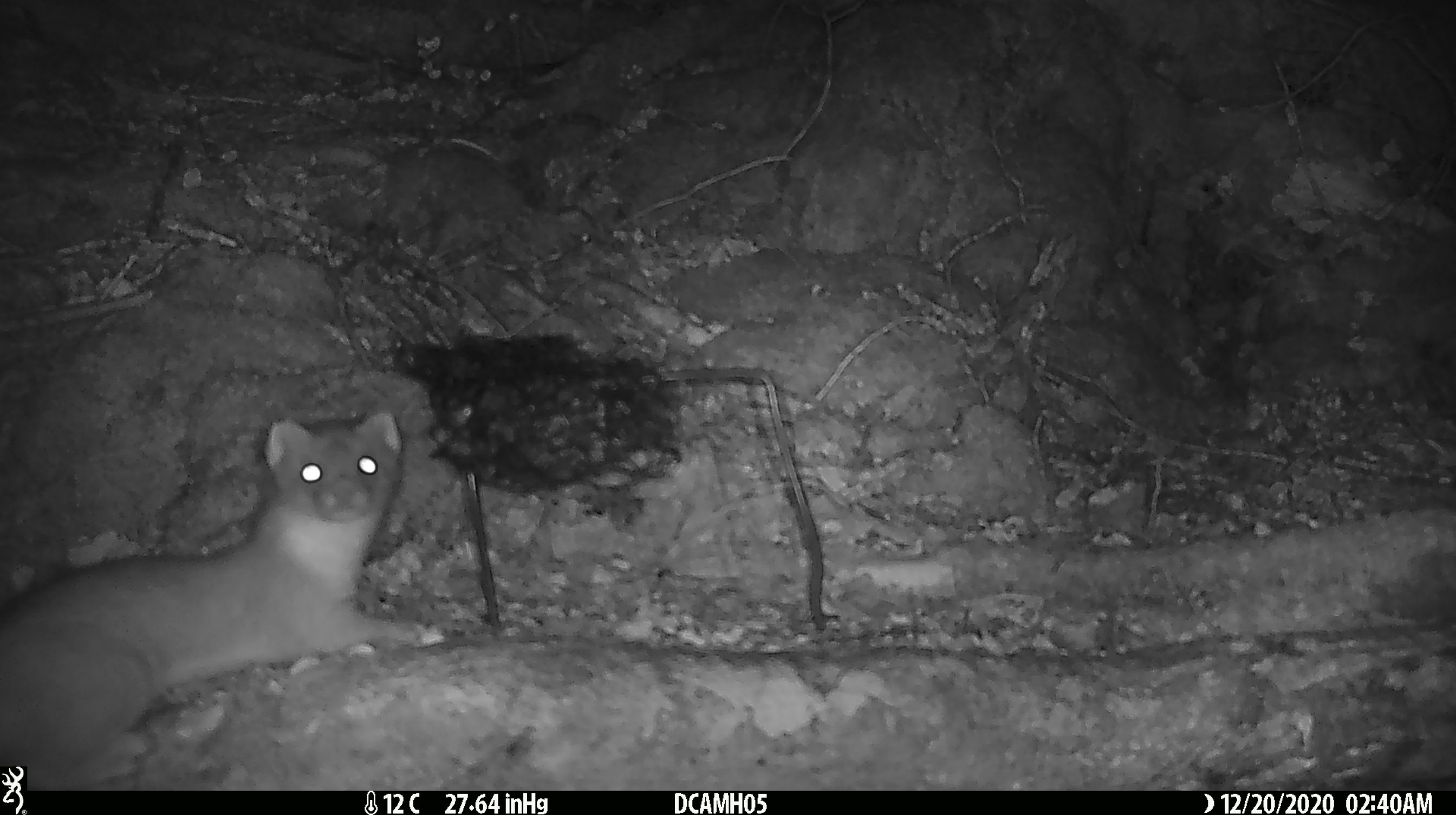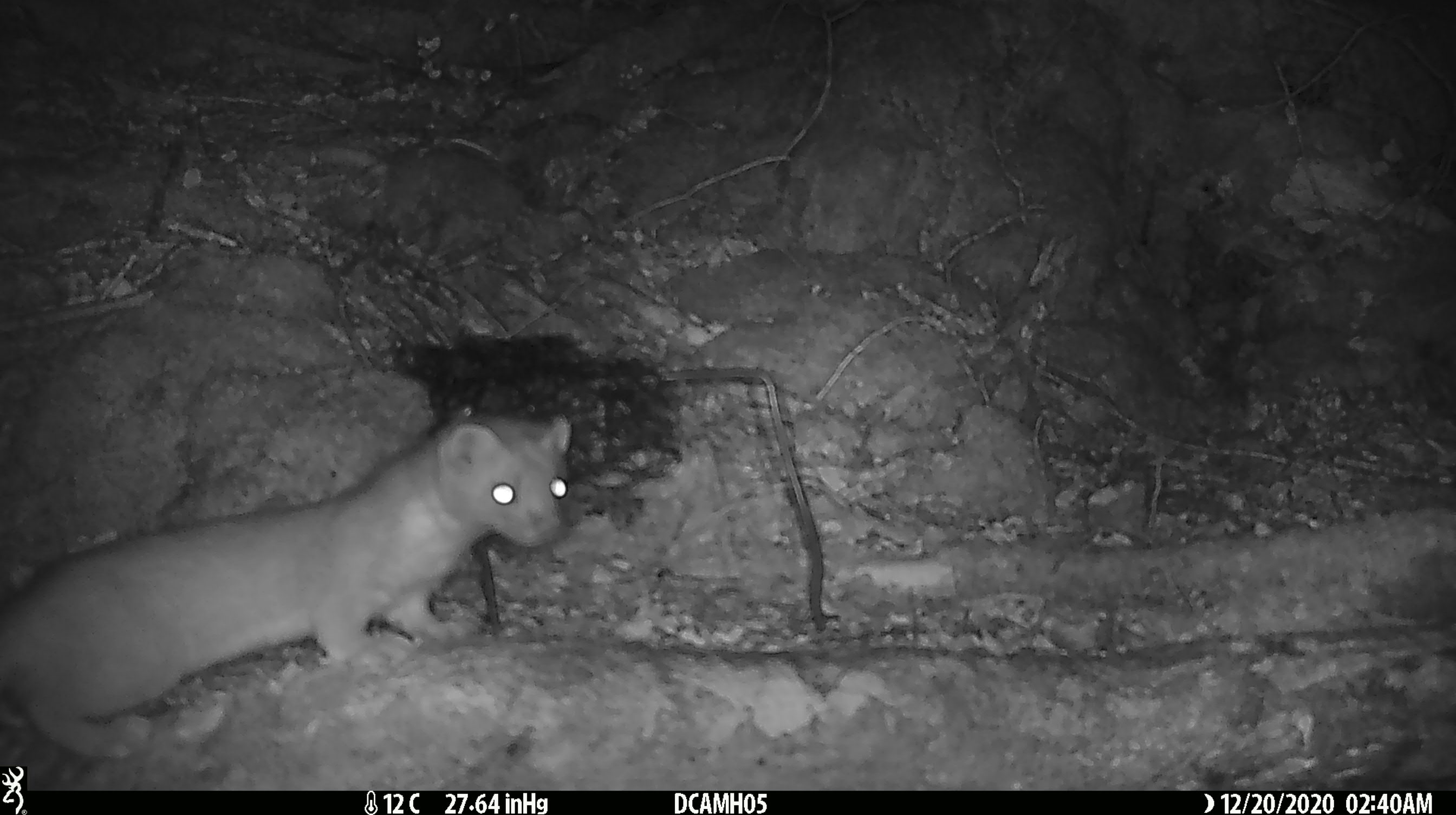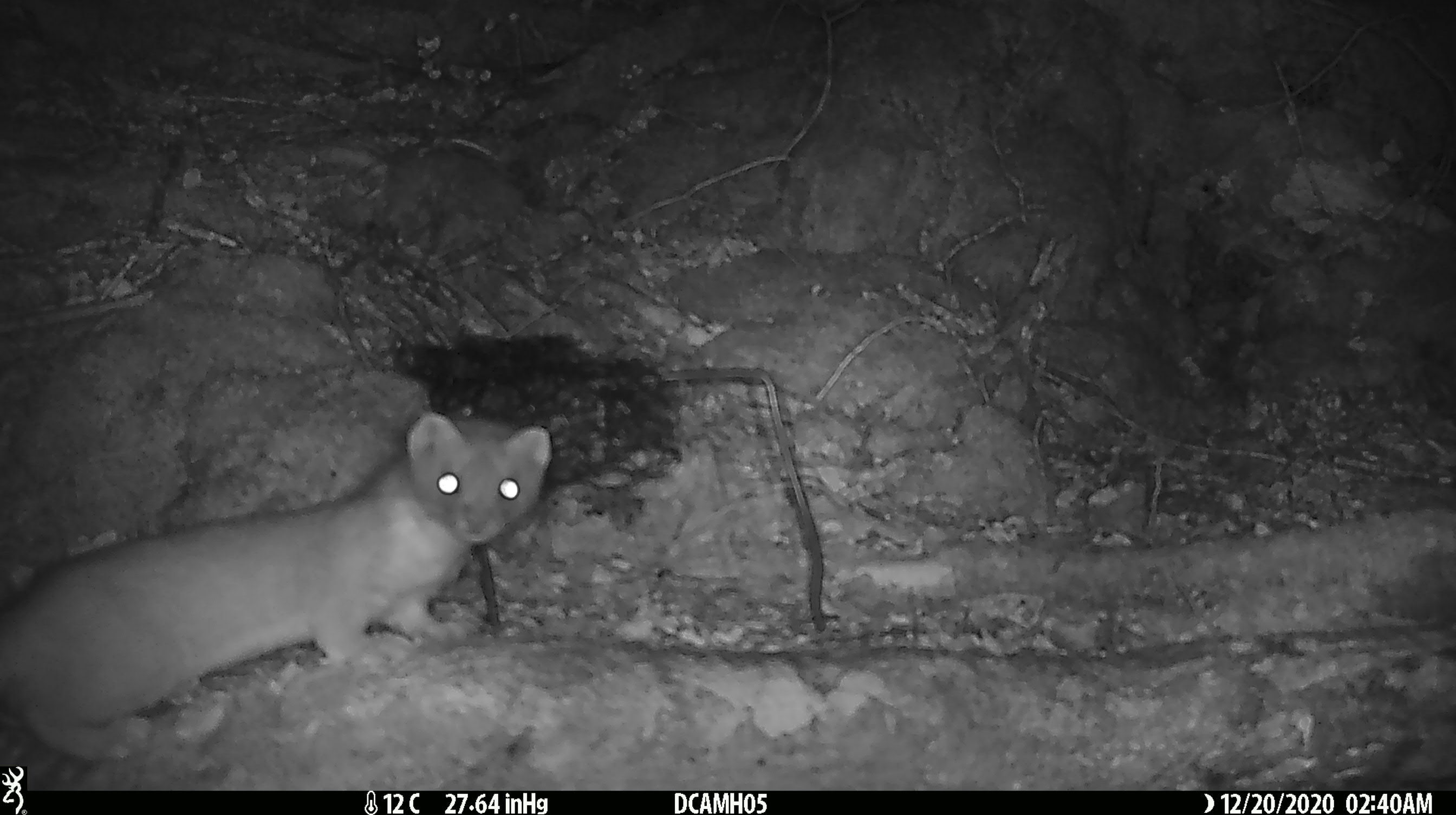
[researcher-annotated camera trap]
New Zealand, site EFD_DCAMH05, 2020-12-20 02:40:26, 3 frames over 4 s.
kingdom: Animalia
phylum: Chordata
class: Mammalia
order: Carnivora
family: Mustelidae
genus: Mustela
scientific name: Mustela erminea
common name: stoat